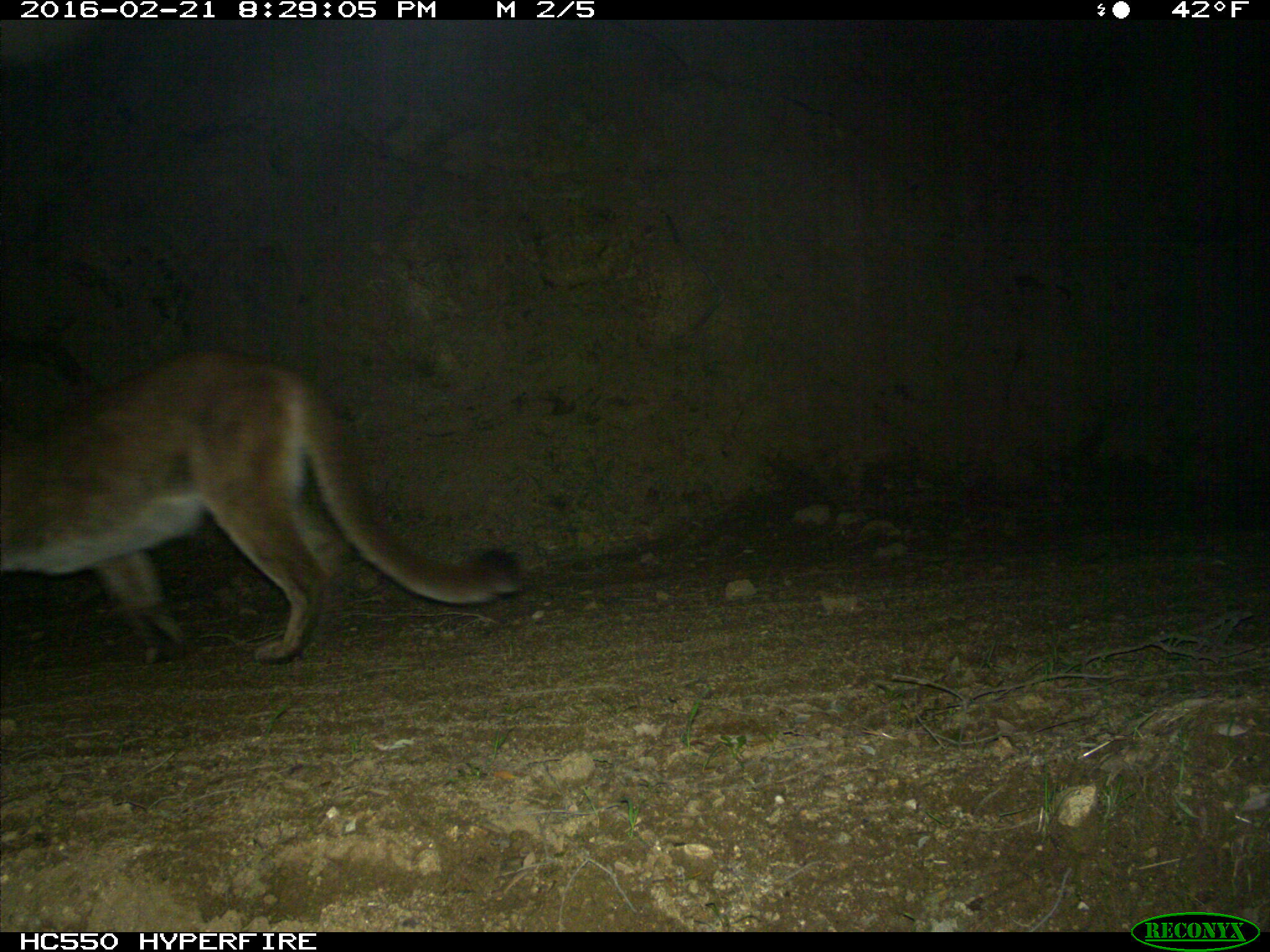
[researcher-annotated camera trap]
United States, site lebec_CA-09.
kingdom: Animalia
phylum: Chordata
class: Mammalia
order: Carnivora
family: Felidae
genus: Puma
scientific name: Puma concolor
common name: mountain lion